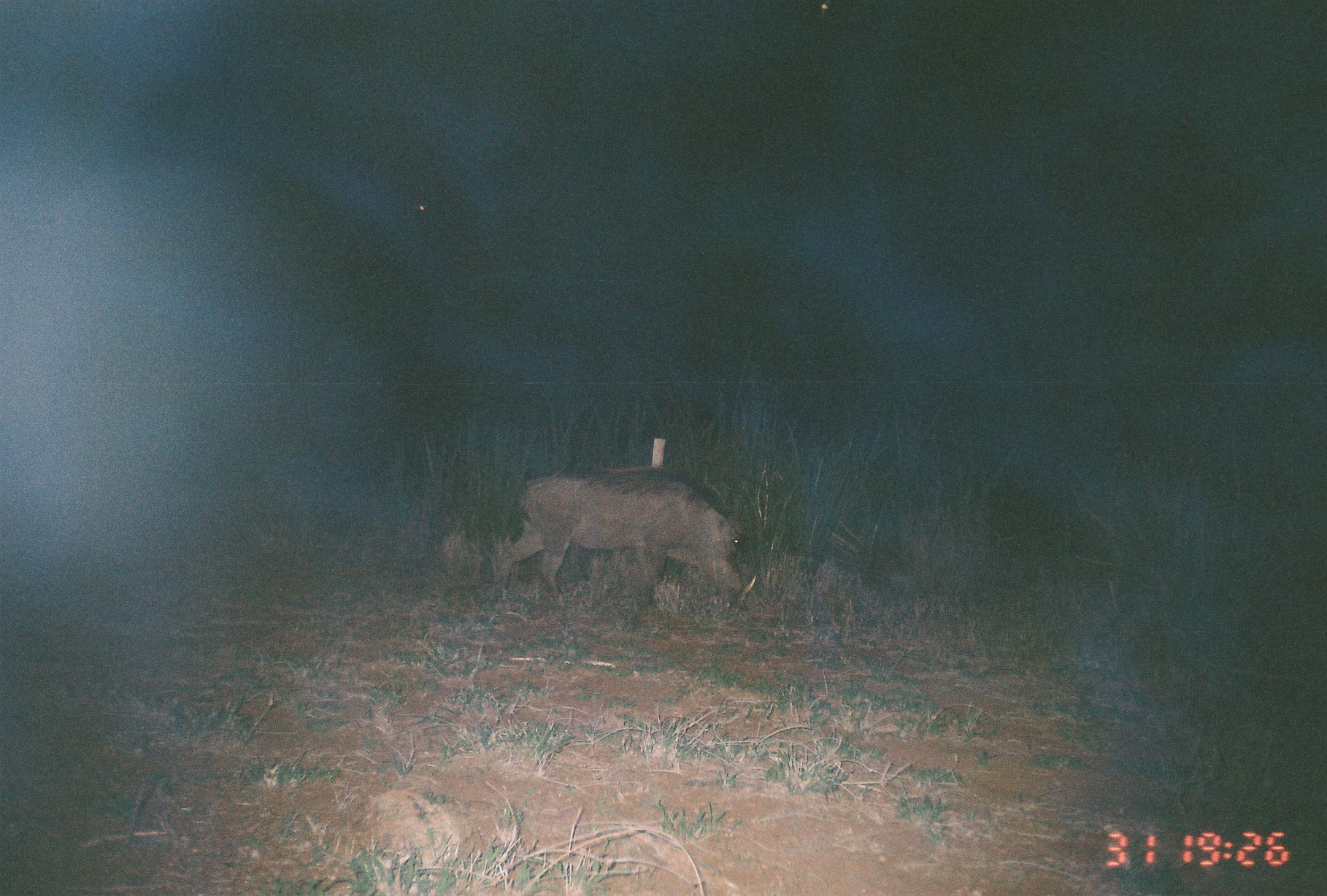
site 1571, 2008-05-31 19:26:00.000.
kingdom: Animalia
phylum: Chordata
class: Mammalia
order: Artiodactyla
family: Suidae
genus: Phacochoerus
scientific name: Phacochoerus africanus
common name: common warthog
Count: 1.